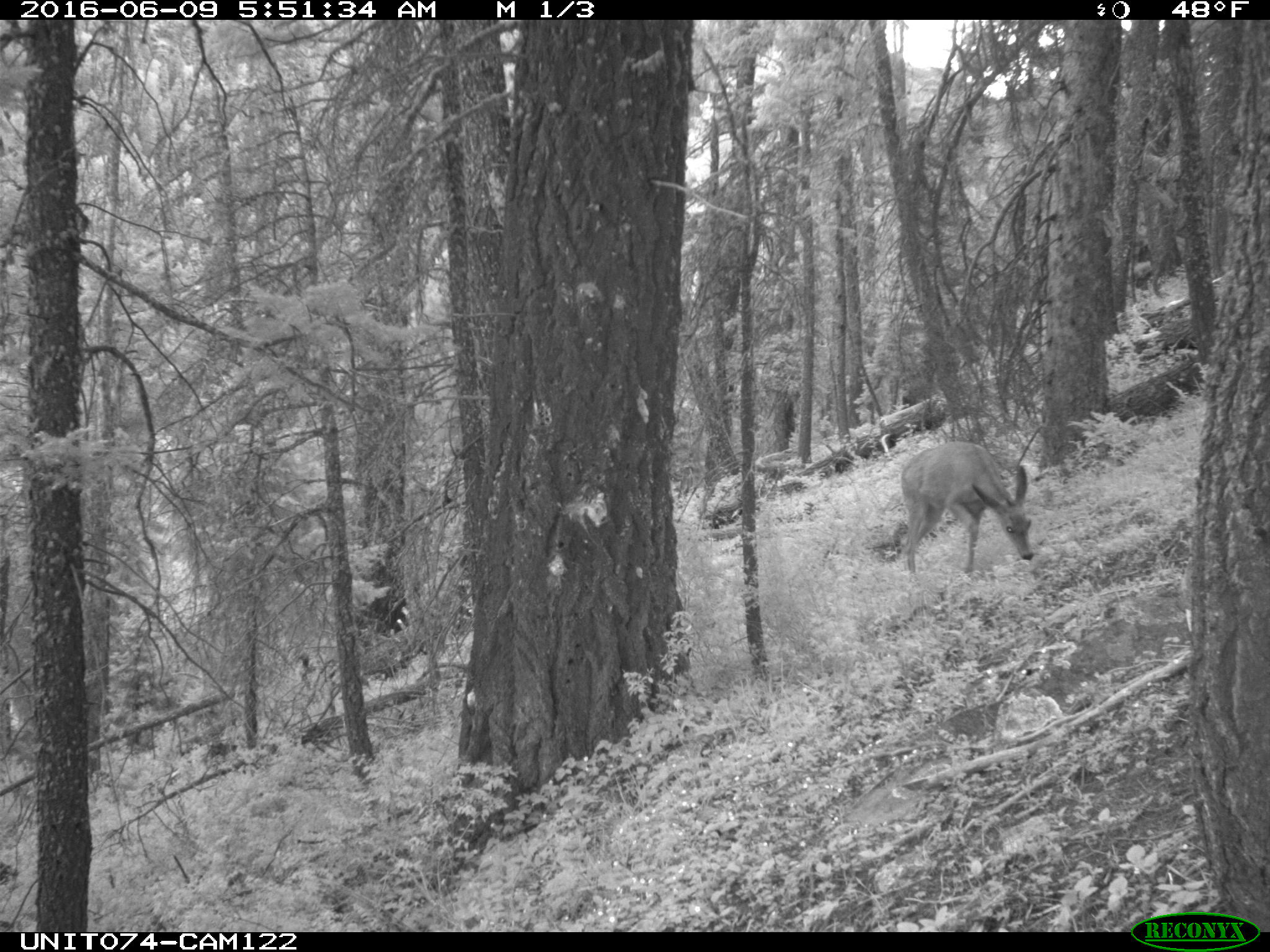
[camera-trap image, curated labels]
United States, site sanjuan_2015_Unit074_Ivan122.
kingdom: Animalia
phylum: Chordata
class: Mammalia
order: Artiodactyla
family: Cervidae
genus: Odocoileus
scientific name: Odocoileus hemionus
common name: mule deer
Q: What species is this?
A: Odocoileus hemionus (mule deer).